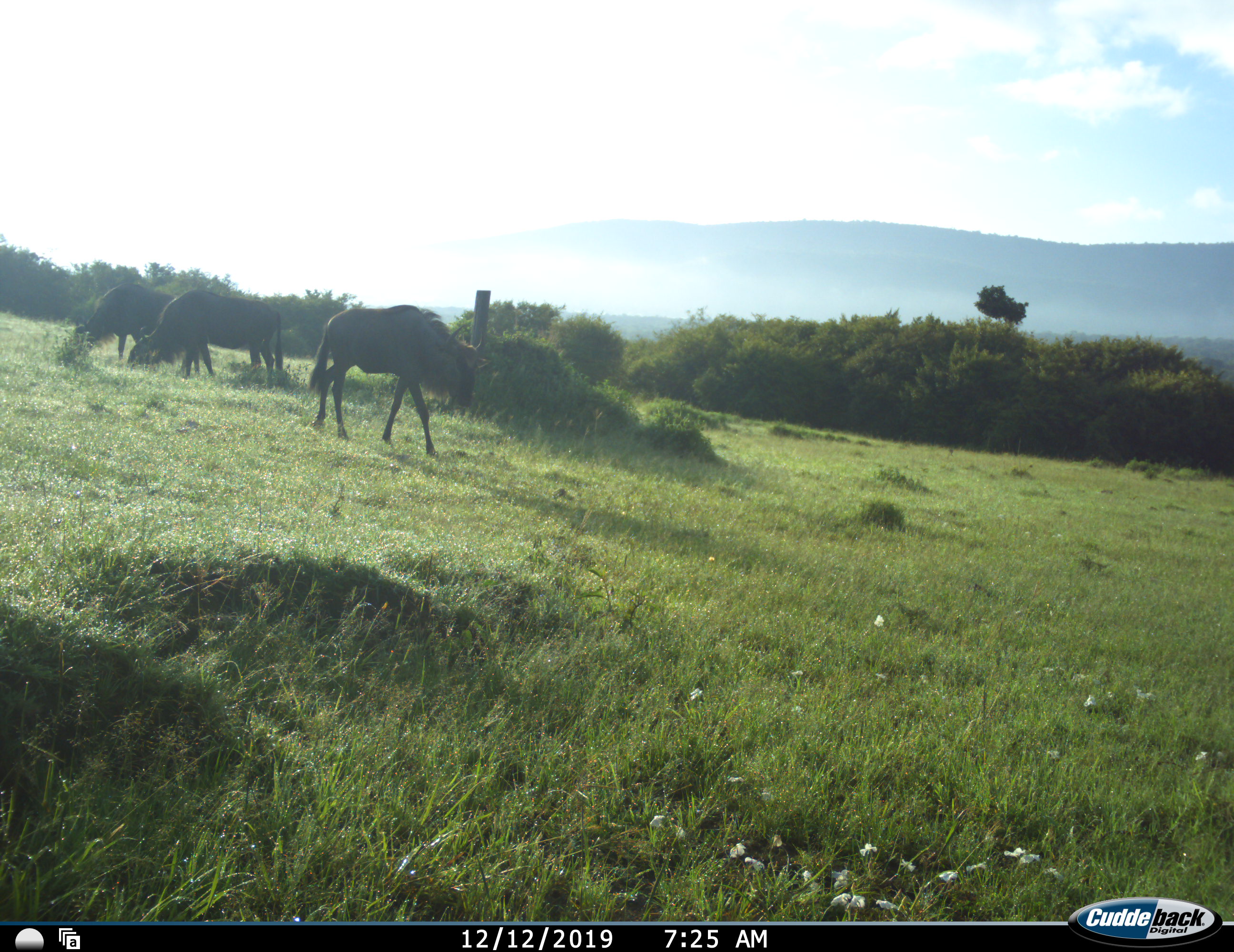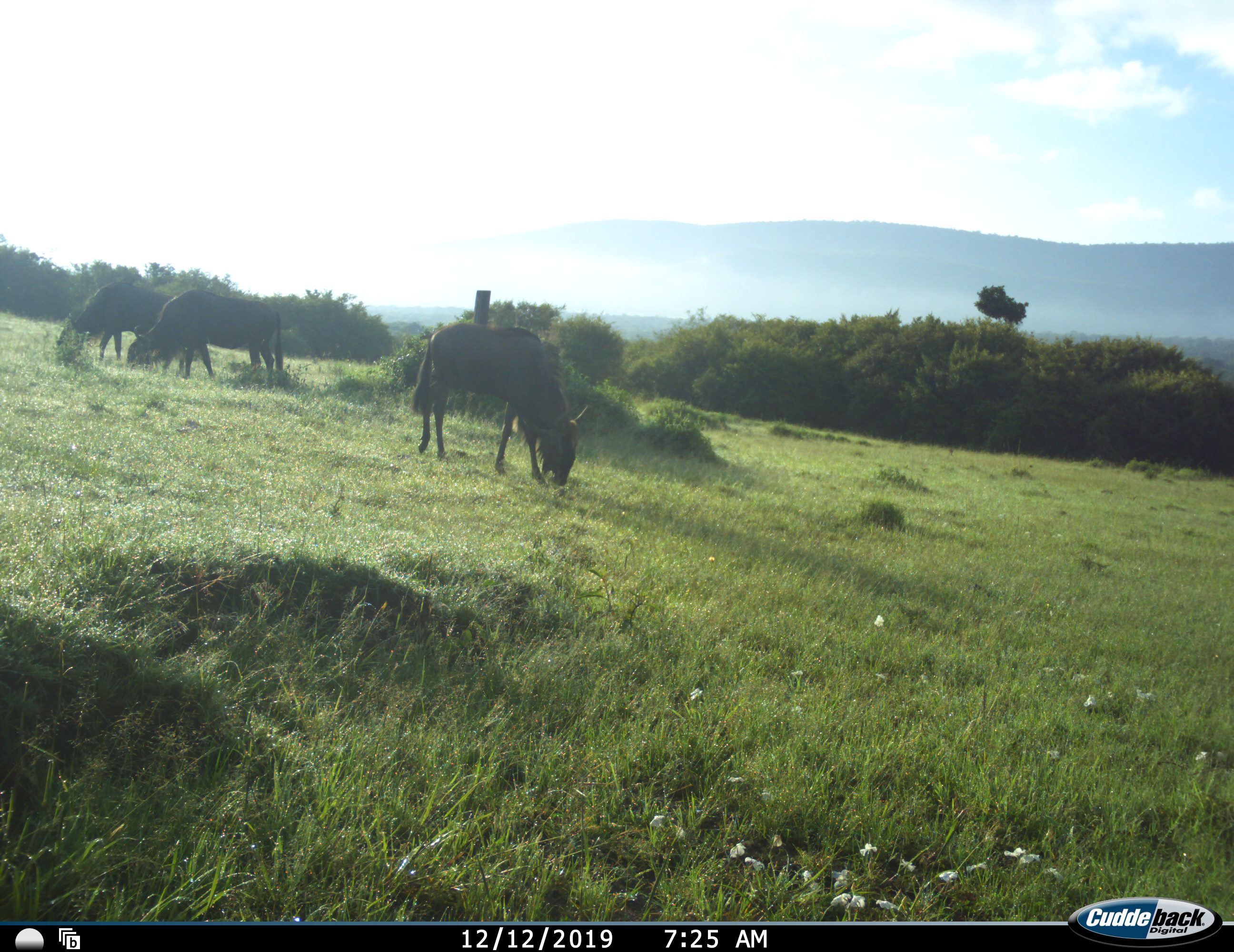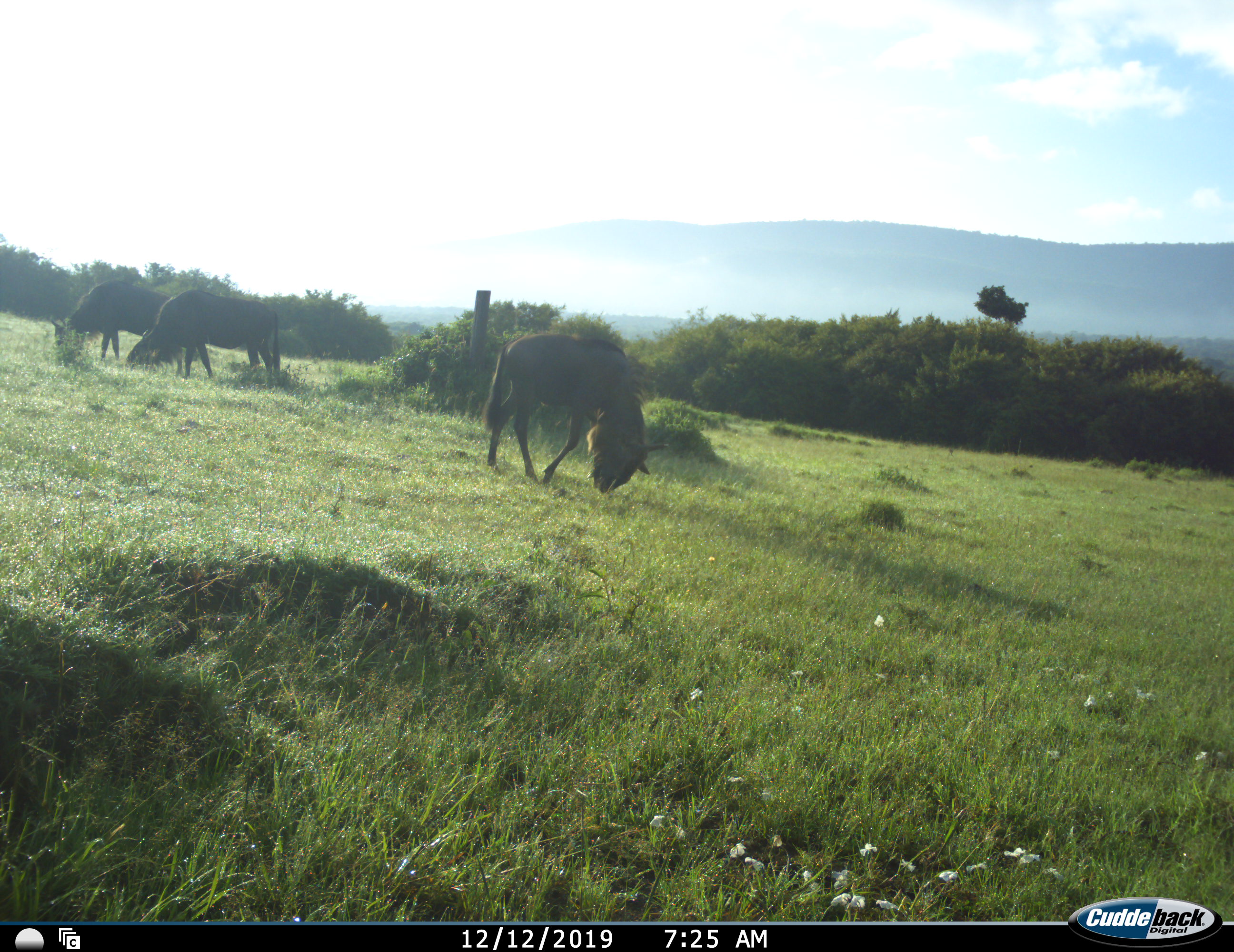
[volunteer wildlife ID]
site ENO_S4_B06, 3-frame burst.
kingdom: Animalia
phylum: Chordata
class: Mammalia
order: Artiodactyla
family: Bovidae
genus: Connochaetes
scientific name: Connochaetes taurinus taurinus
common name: blue wildebeest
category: wildebeestblue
Wildebeestblue (blue wildebeest) (Connochaetes taurinus taurinus), count 3. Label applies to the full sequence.